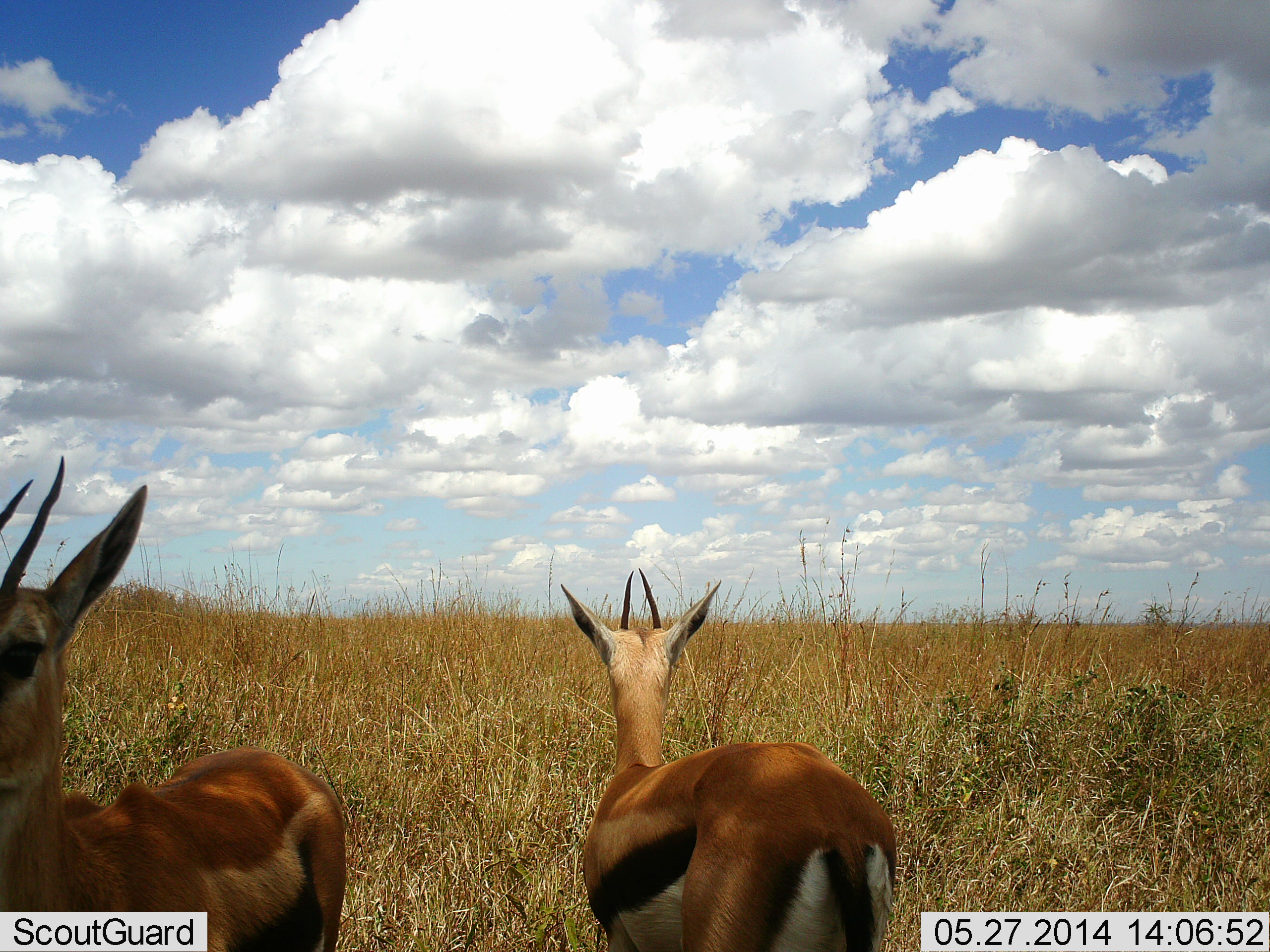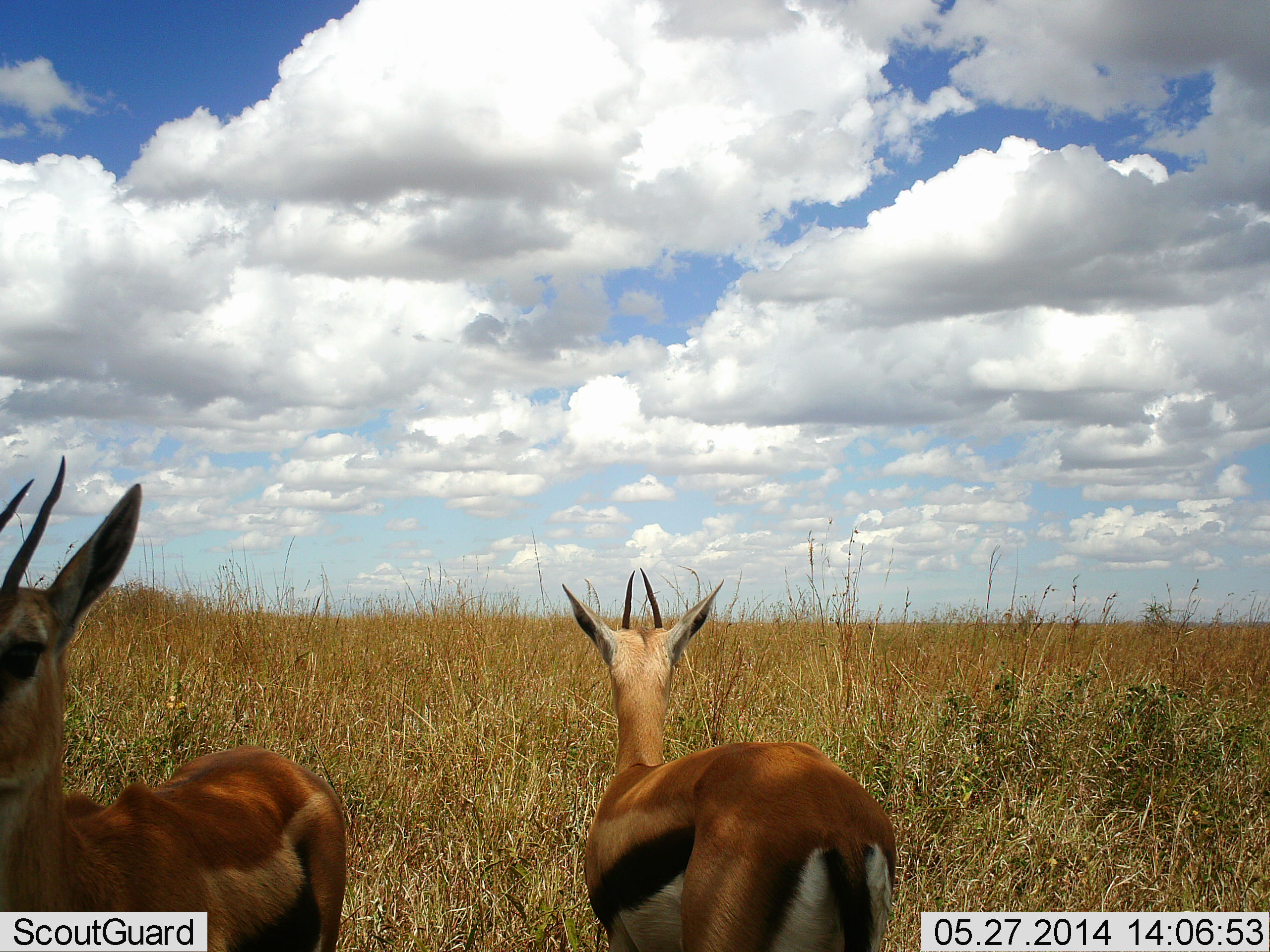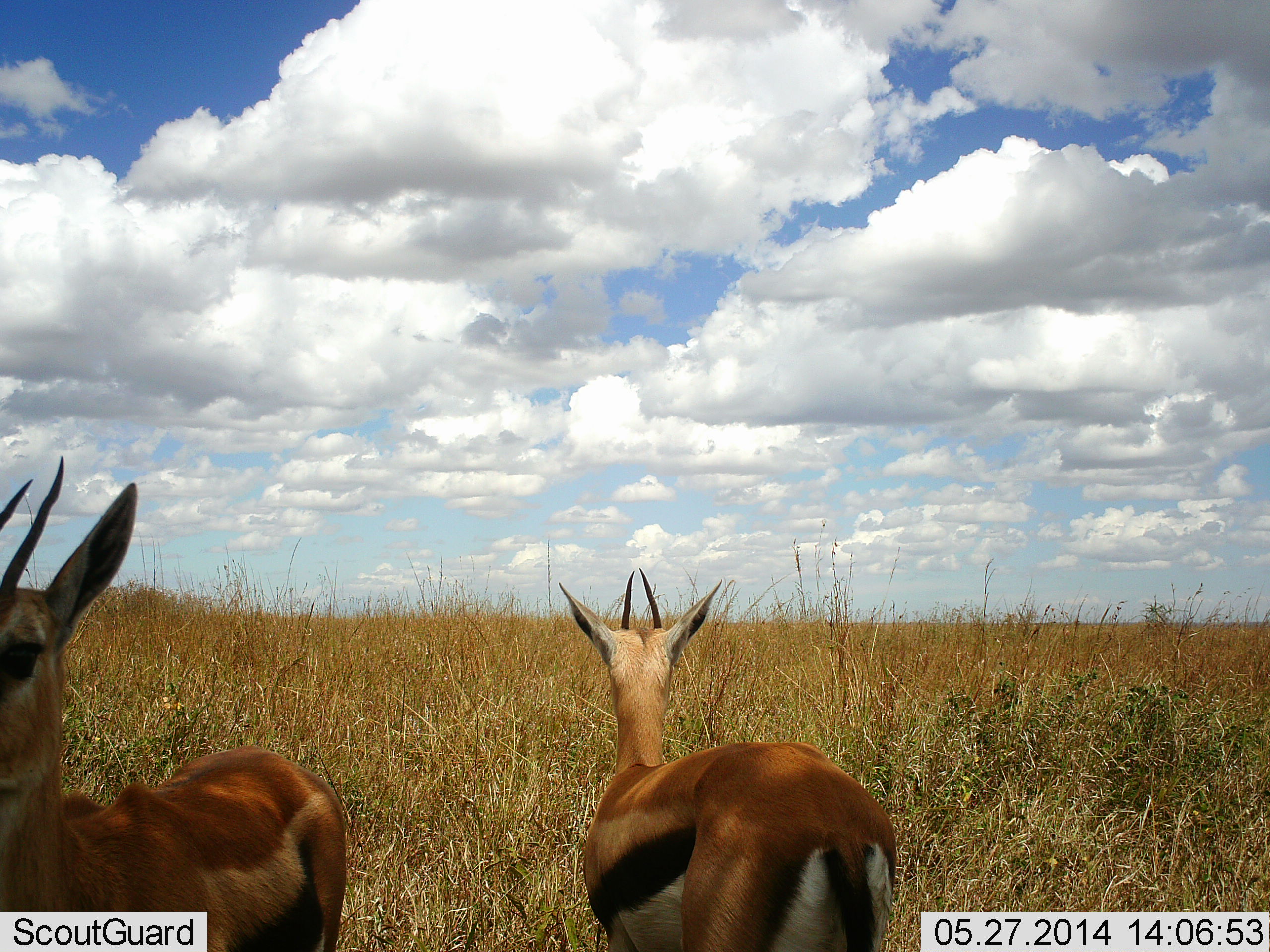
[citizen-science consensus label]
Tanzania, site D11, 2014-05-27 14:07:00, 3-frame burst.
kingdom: Animalia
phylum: Chordata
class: Mammalia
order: Artiodactyla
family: Bovidae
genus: Eudorcas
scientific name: Eudorcas thomsonii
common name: thomson's gazelle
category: gazellethomsons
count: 2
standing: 100%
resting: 0%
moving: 0%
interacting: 0%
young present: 0%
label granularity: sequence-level